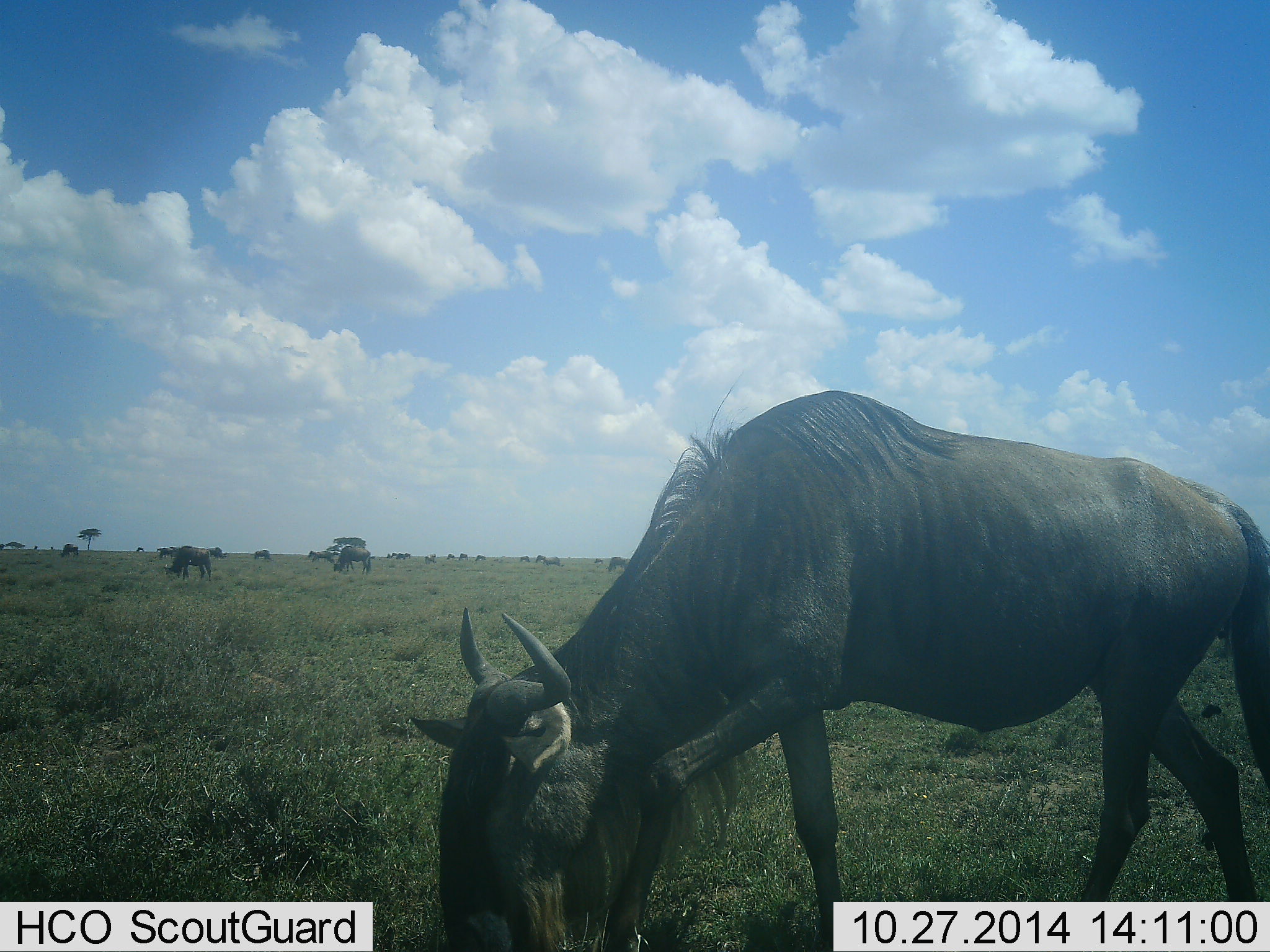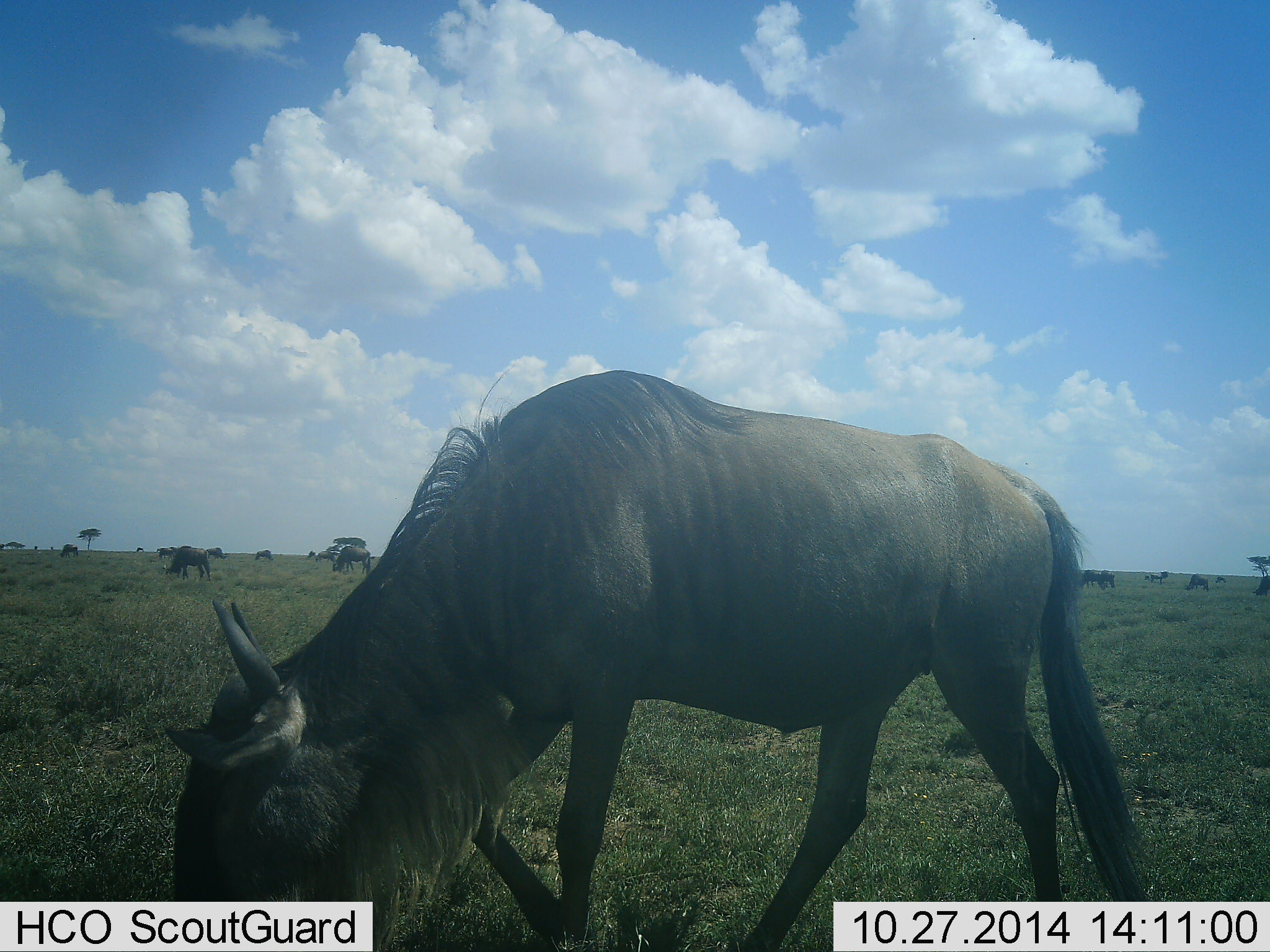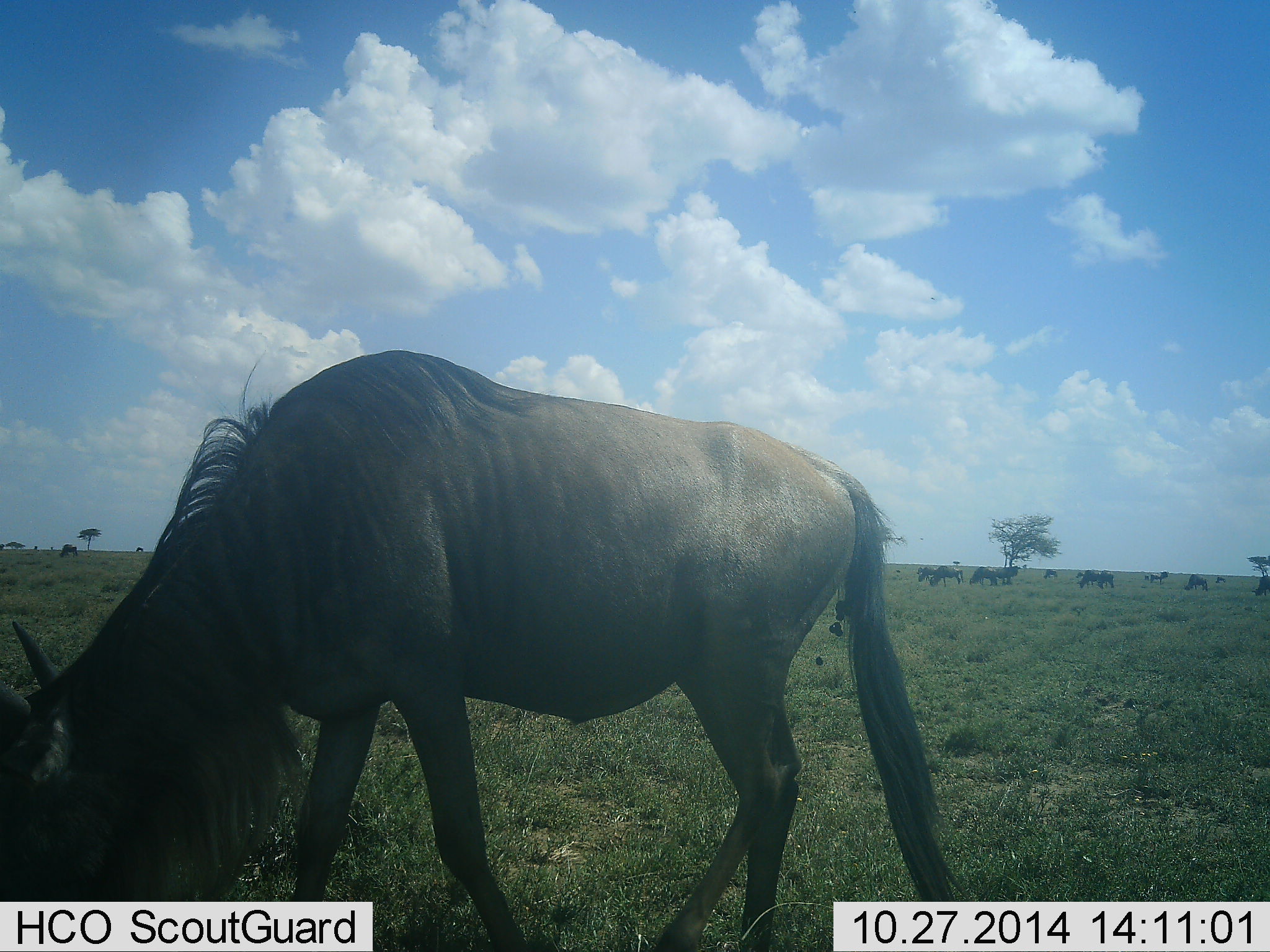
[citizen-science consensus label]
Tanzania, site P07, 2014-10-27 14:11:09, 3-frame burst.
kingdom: Animalia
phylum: Chordata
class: Mammalia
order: Artiodactyla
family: Bovidae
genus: Connochaetes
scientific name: Connochaetes taurinus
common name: blue wildebeest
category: wildebeest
Wildebeest (blue wildebeest) (Connochaetes taurinus), count 11-50. Behavior (volunteer vote fractions): standing 20%, resting 0%, moving 50%, interacting 0%. Young present (vote fraction): 0%. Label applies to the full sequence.